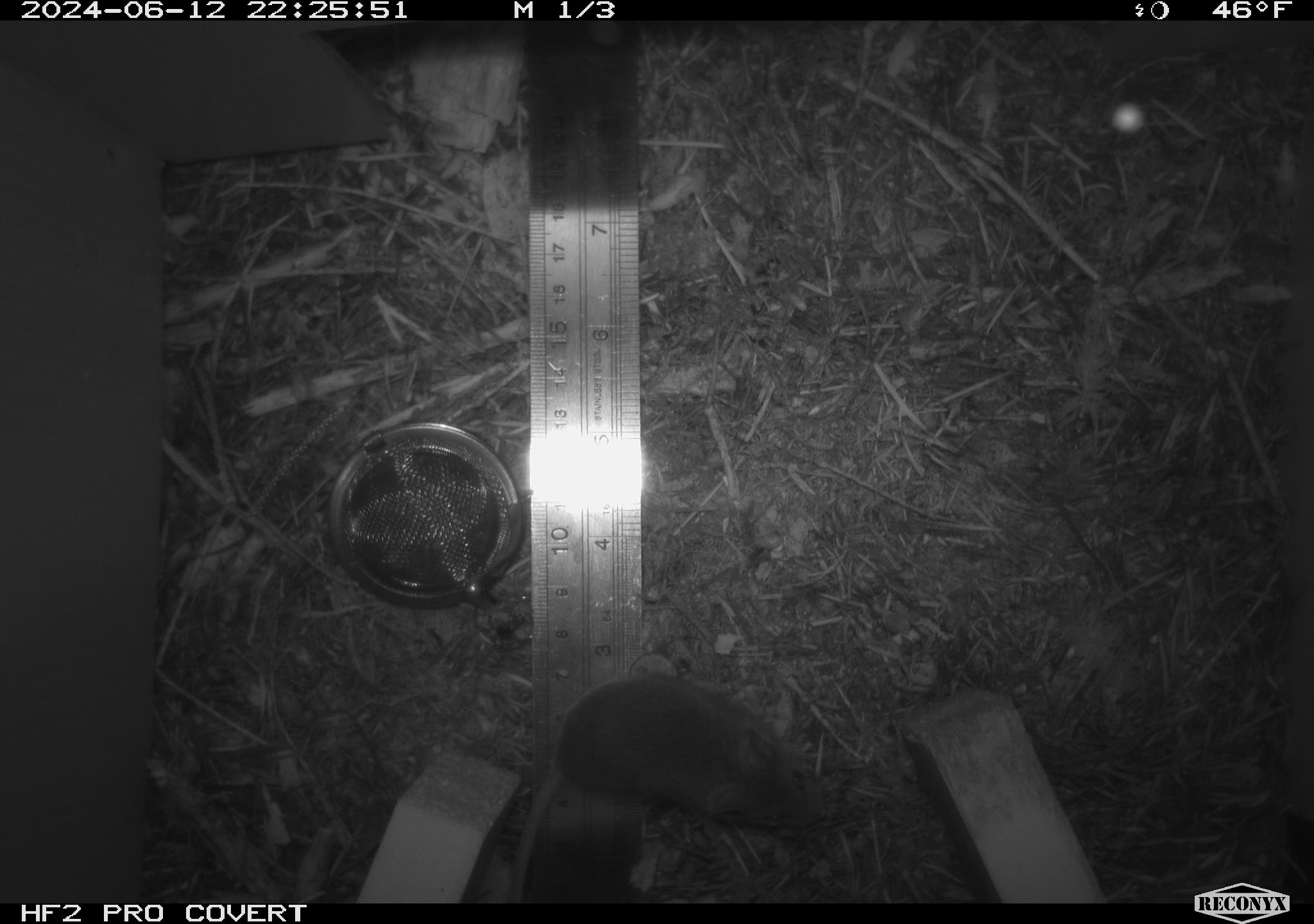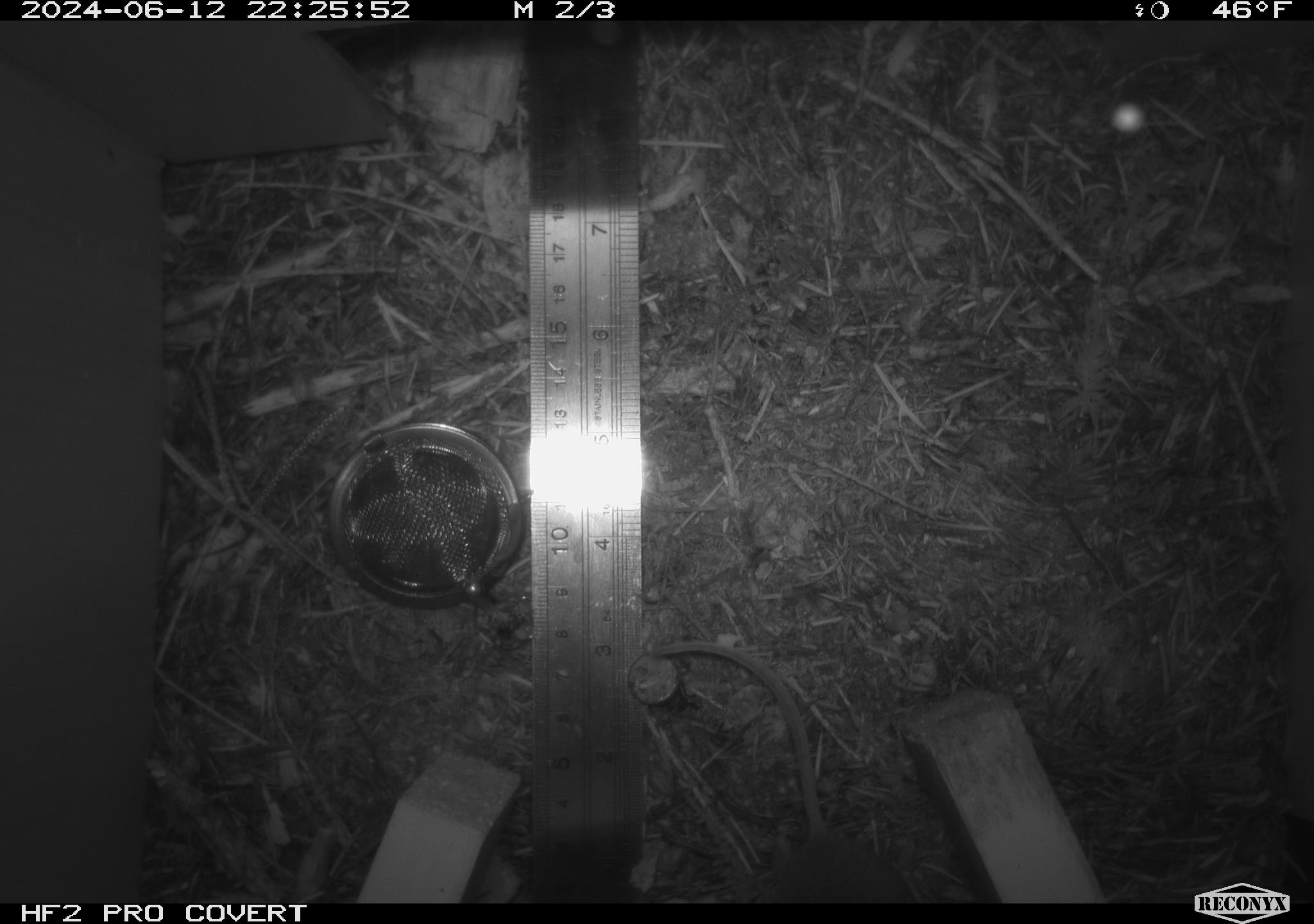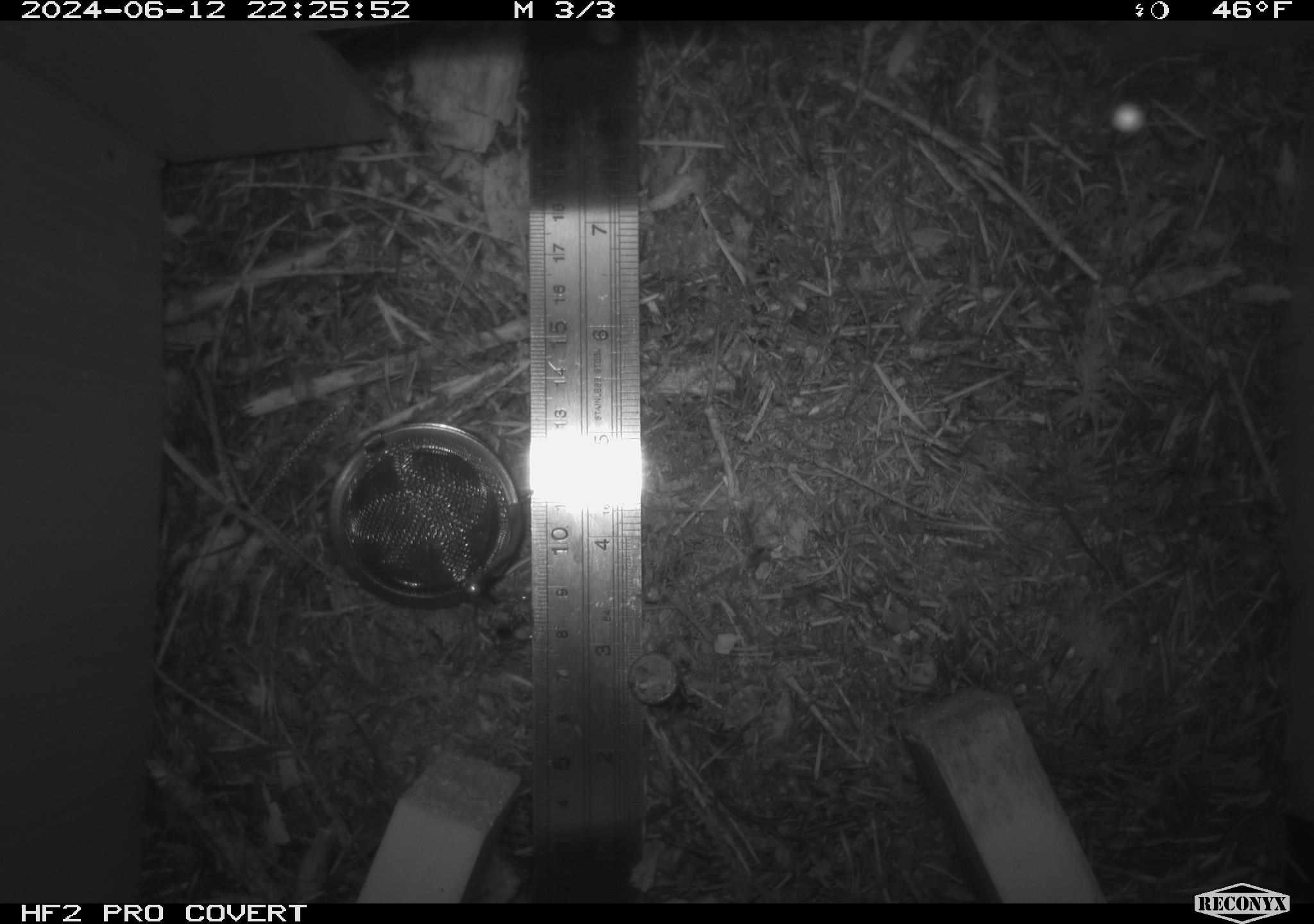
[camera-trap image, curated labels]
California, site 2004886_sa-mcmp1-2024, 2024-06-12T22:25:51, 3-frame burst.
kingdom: Animalia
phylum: Chordata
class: Mammalia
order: Rodentia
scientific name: Rodentia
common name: mouse species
Mouse species (Rodentia).